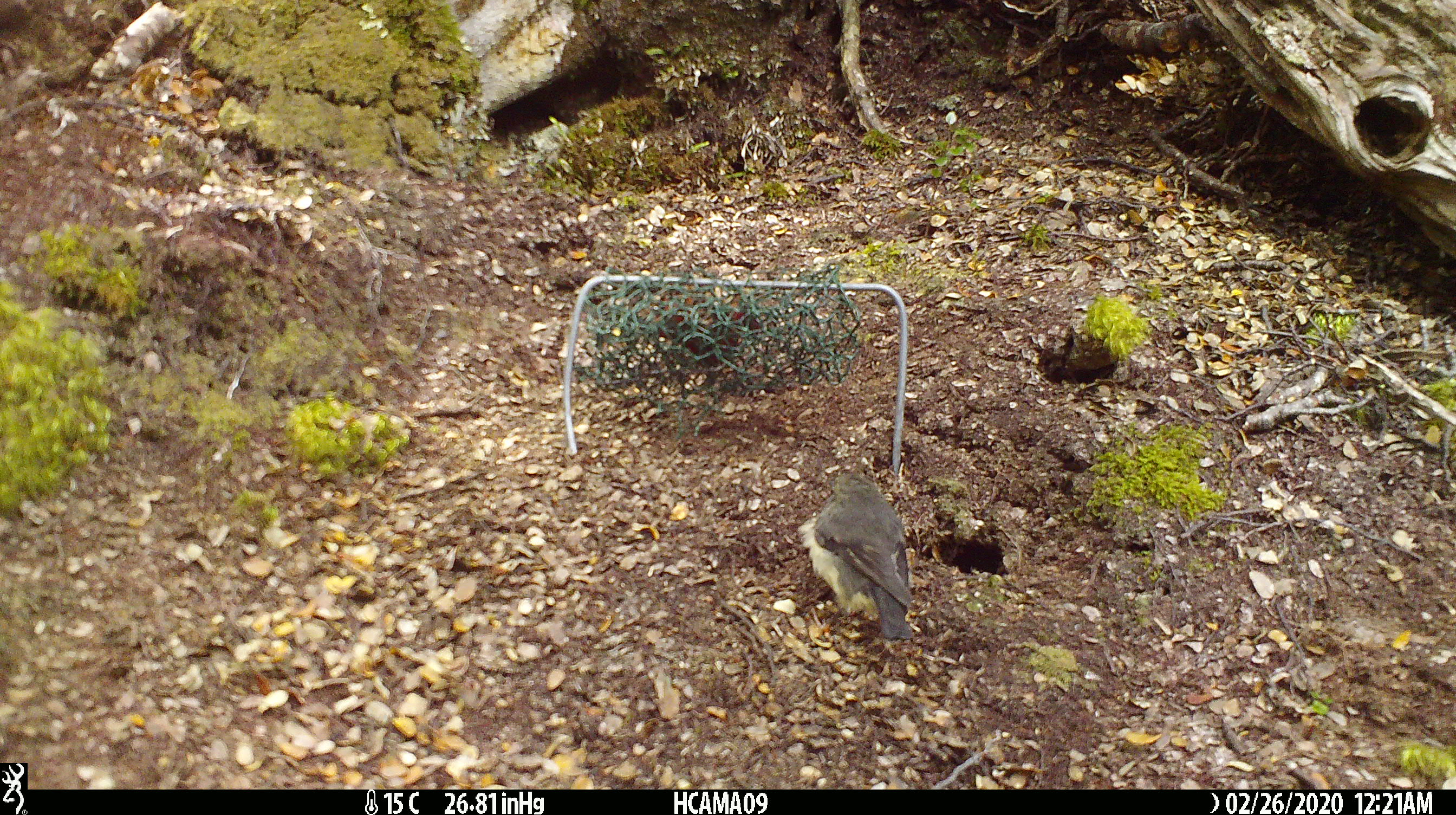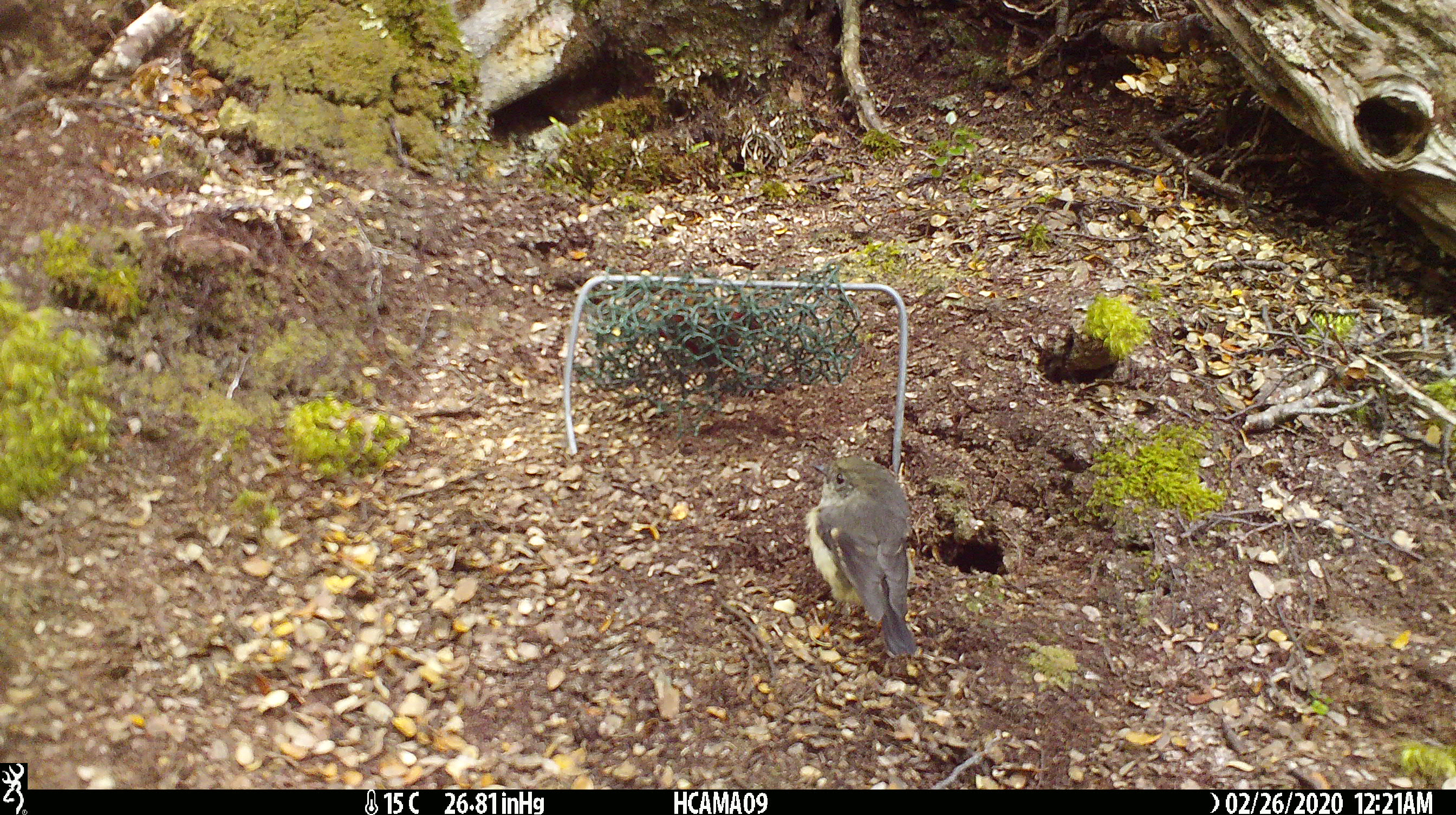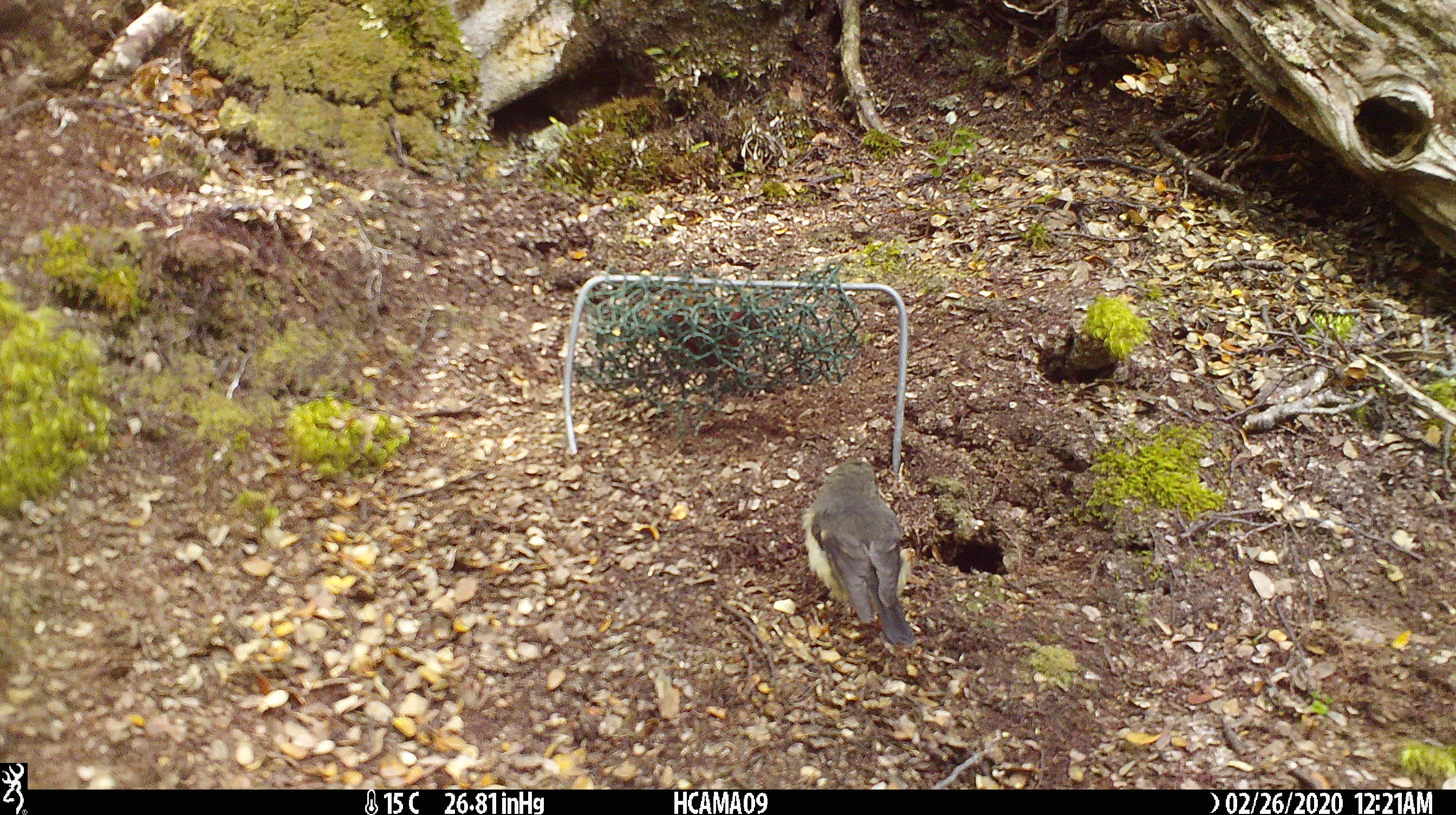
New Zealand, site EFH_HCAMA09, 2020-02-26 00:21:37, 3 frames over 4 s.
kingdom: Animalia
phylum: Chordata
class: Aves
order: Passeriformes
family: Petroicidae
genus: Petroica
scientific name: Petroica macrocephala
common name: tomtit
Tomtit (Petroica macrocephala).